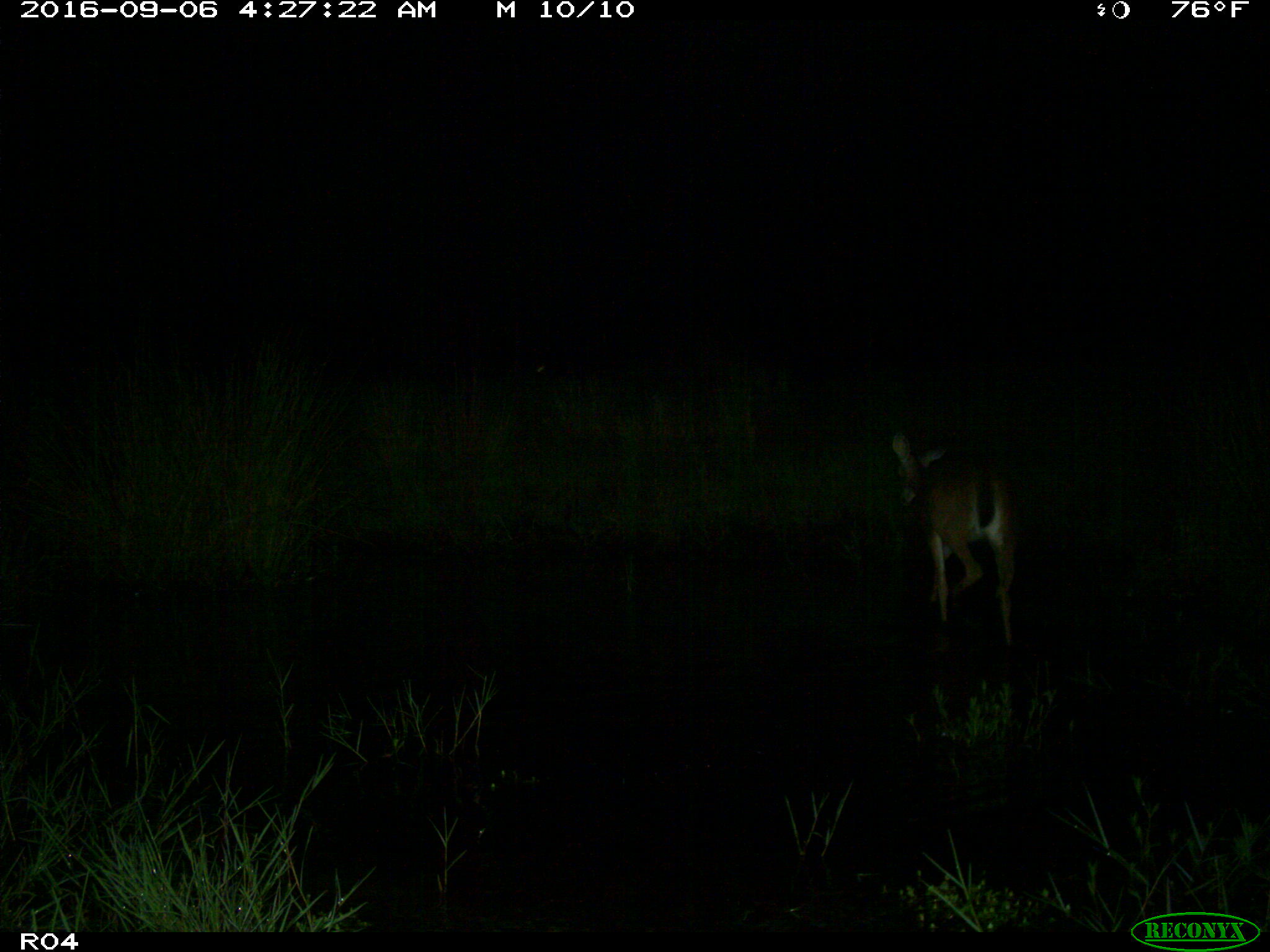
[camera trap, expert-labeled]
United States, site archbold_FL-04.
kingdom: Animalia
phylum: Chordata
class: Mammalia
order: Artiodactyla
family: Cervidae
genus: Odocoileus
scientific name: Odocoileus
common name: deer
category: unidentified deer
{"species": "unidentified deer (deer) (Odocoileus)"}